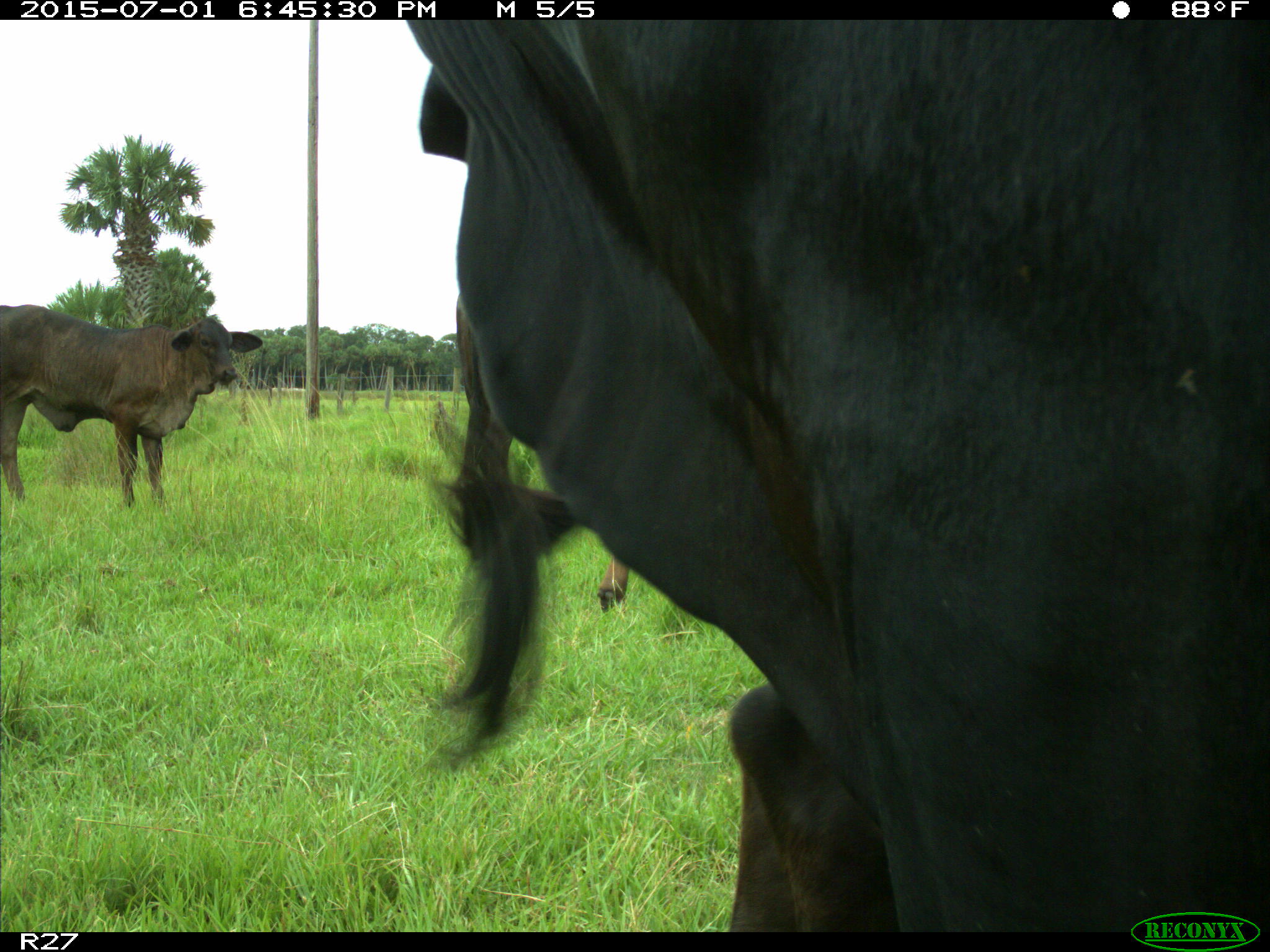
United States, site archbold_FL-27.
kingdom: Animalia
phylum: Chordata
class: Mammalia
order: Artiodactyla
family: Bovidae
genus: Bos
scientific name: Bos taurus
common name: domestic cow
Bos taurus (domestic cow).